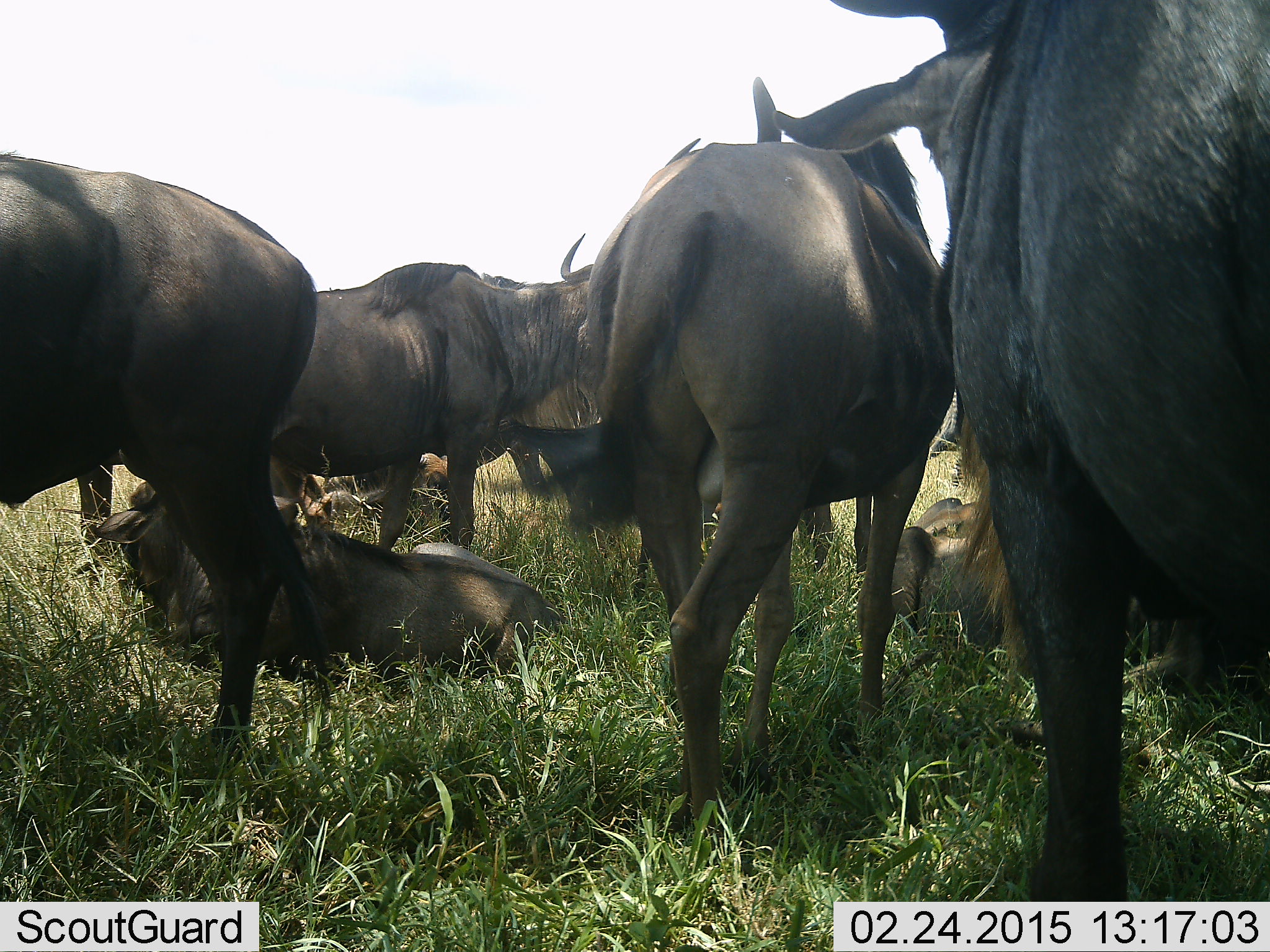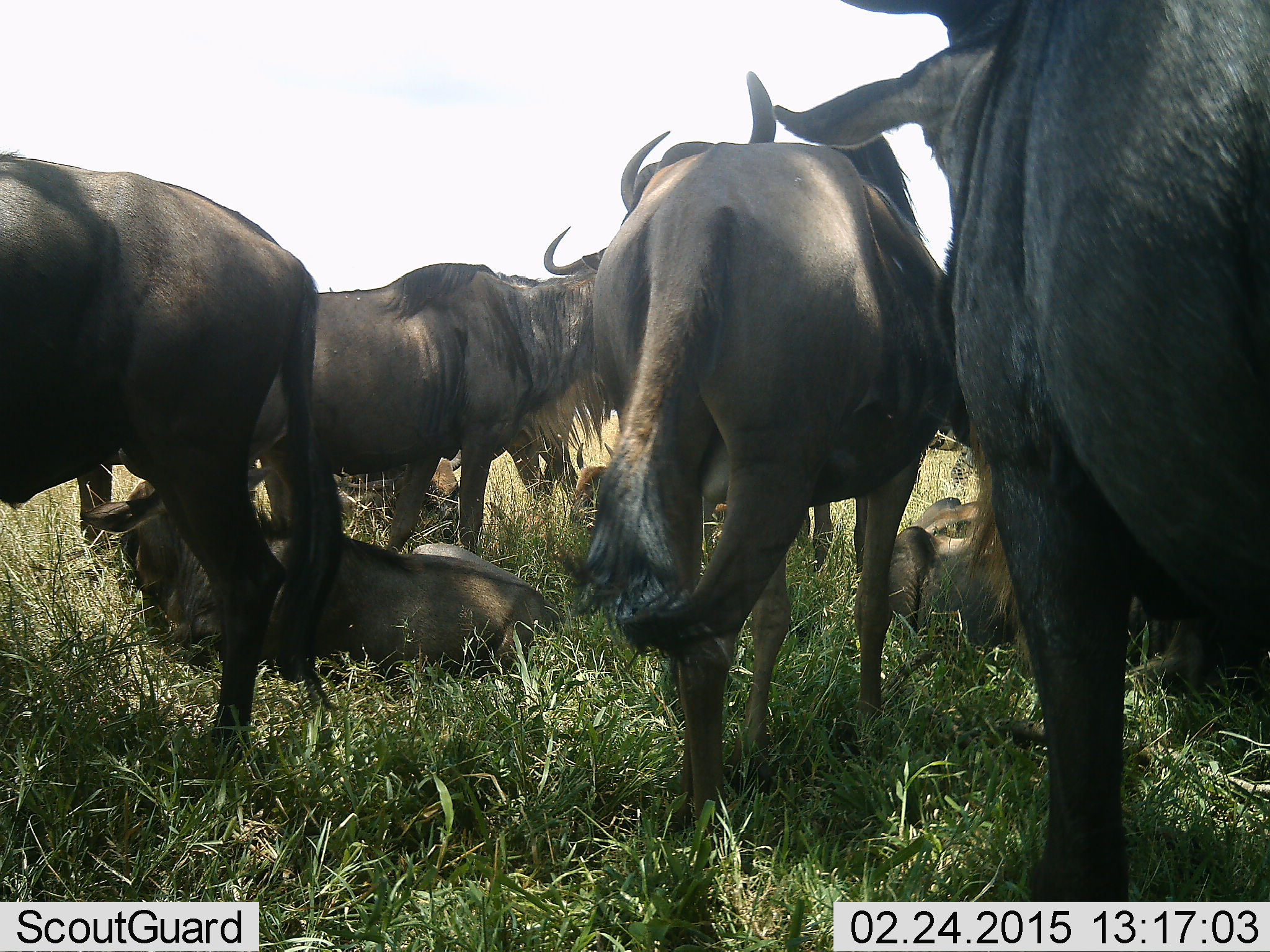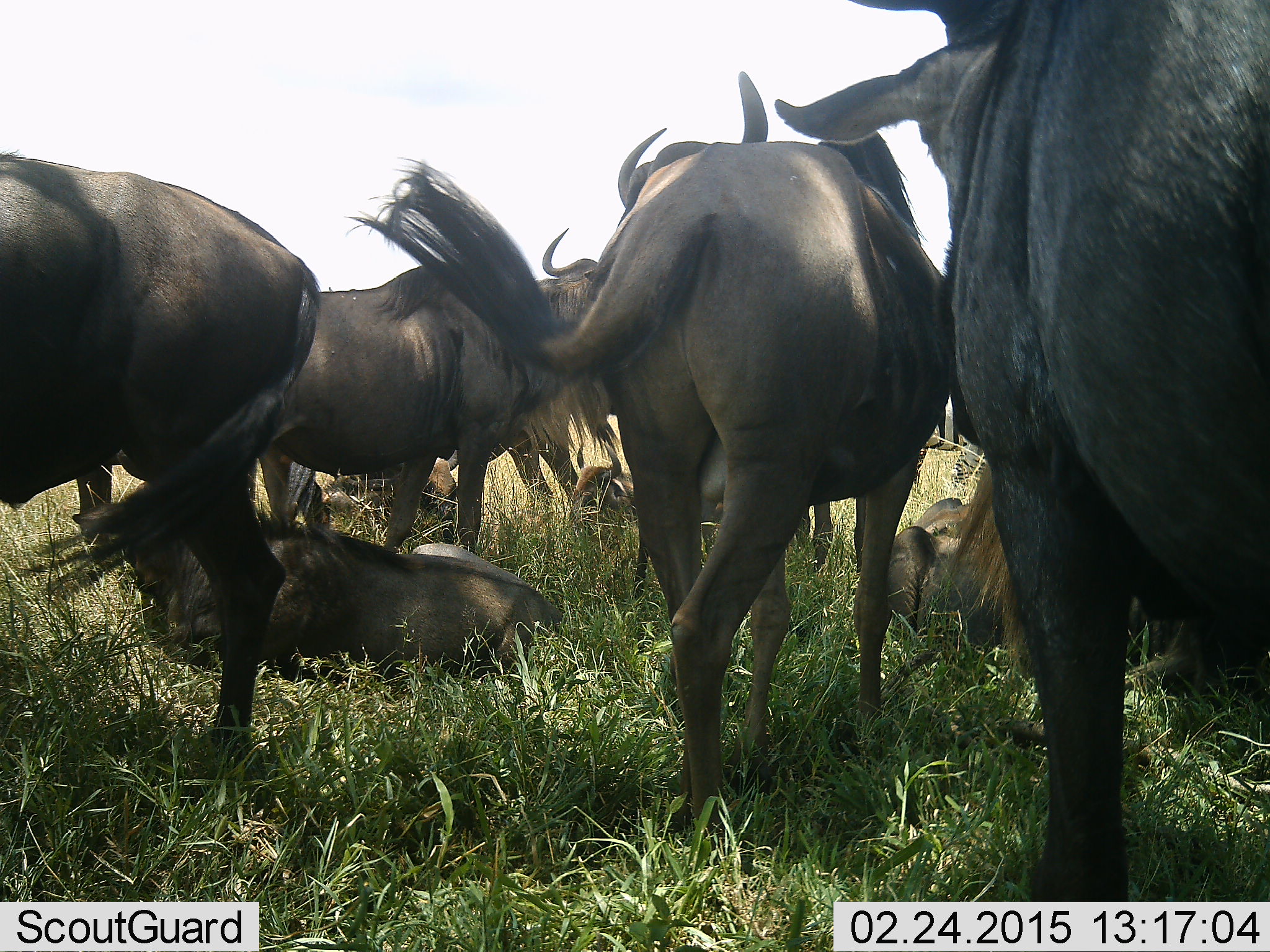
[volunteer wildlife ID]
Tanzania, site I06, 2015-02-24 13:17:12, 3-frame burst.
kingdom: Animalia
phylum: Chordata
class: Mammalia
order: Artiodactyla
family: Bovidae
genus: Connochaetes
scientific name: Connochaetes taurinus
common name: blue wildebeest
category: wildebeest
Wildebeest (blue wildebeest) (Connochaetes taurinus), count 8. Behavior (volunteer vote fractions): standing 70%, resting 100%, moving 0%, interacting 0%. Young present (vote fraction): 20%. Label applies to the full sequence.